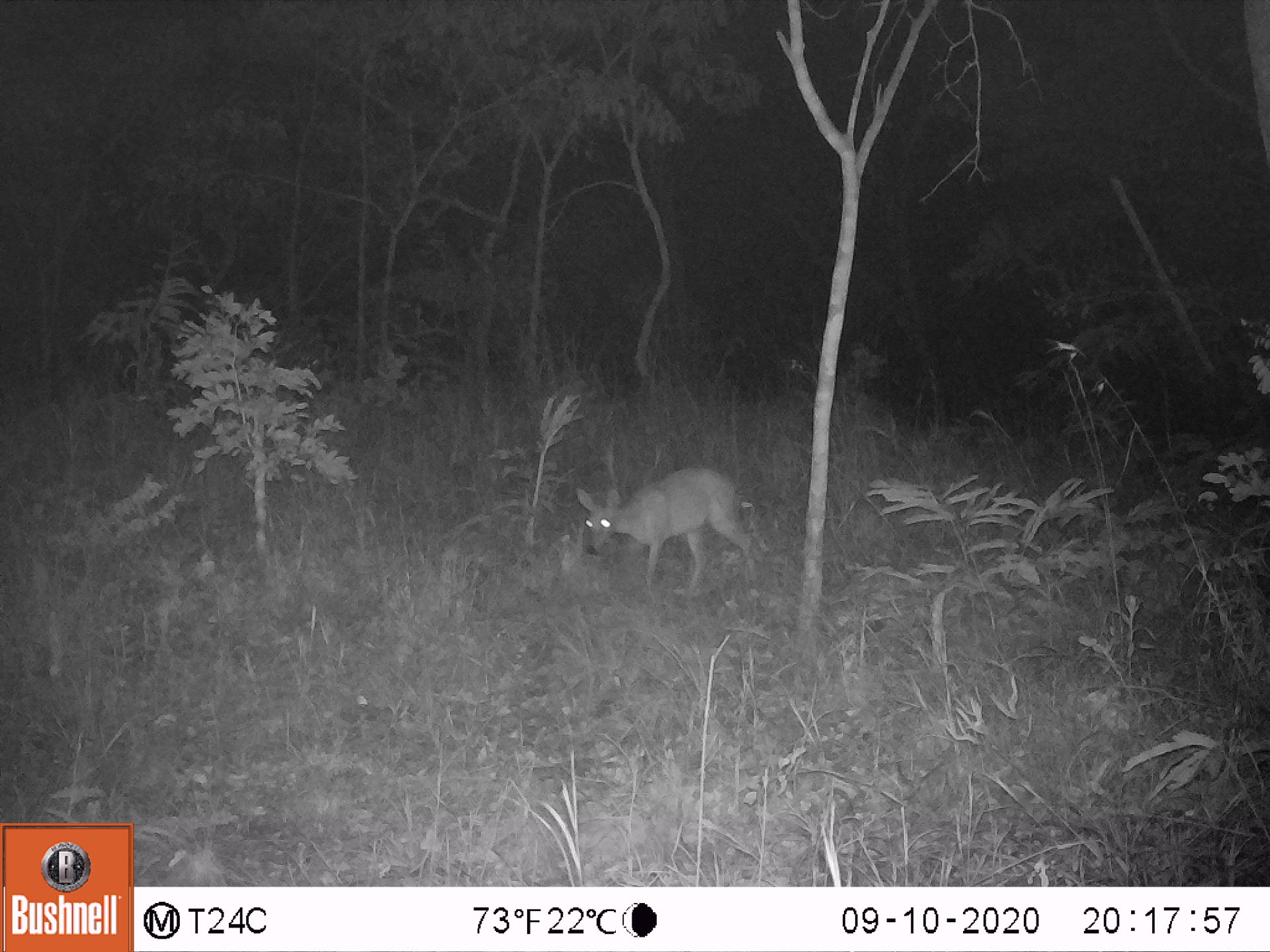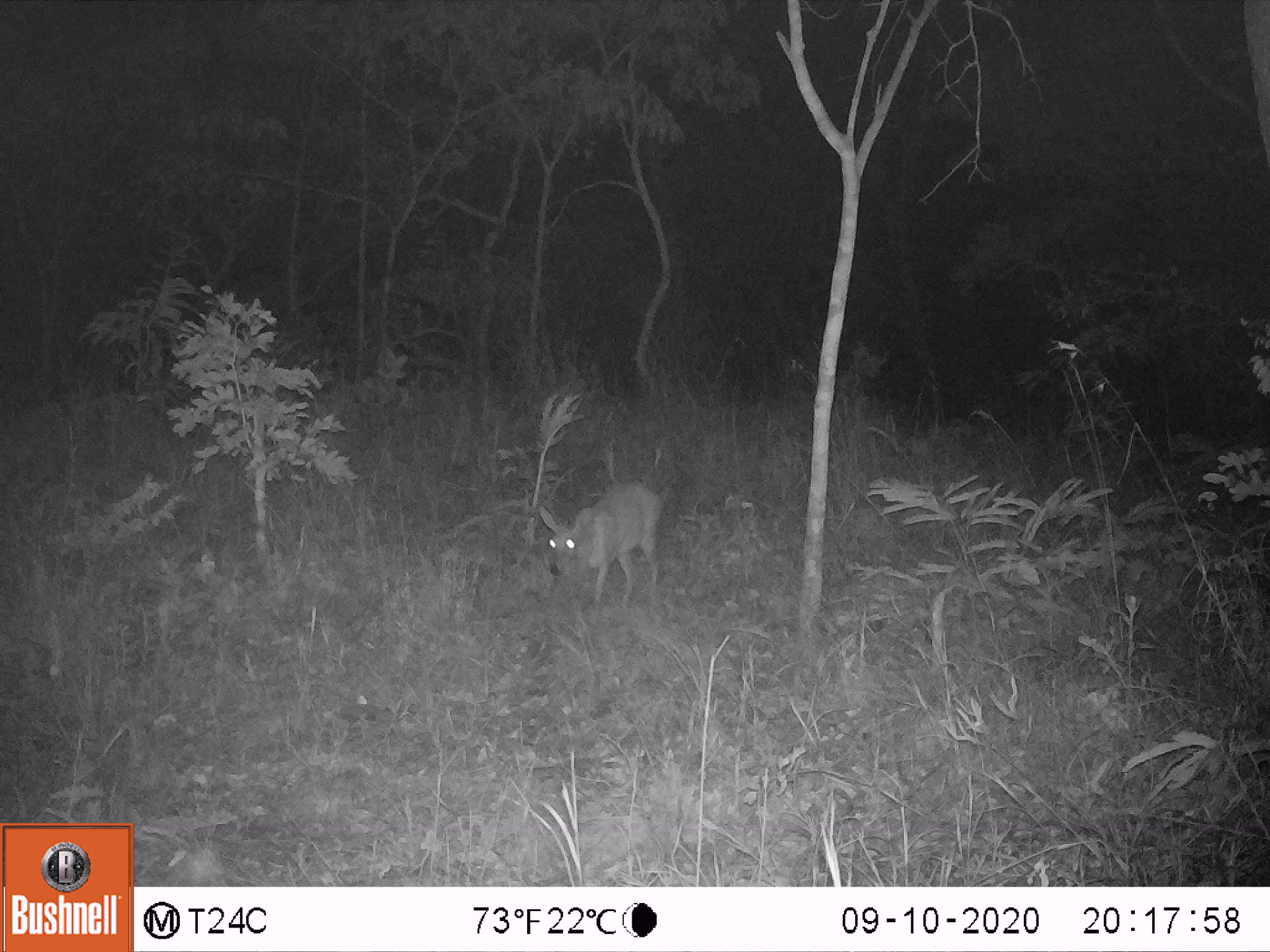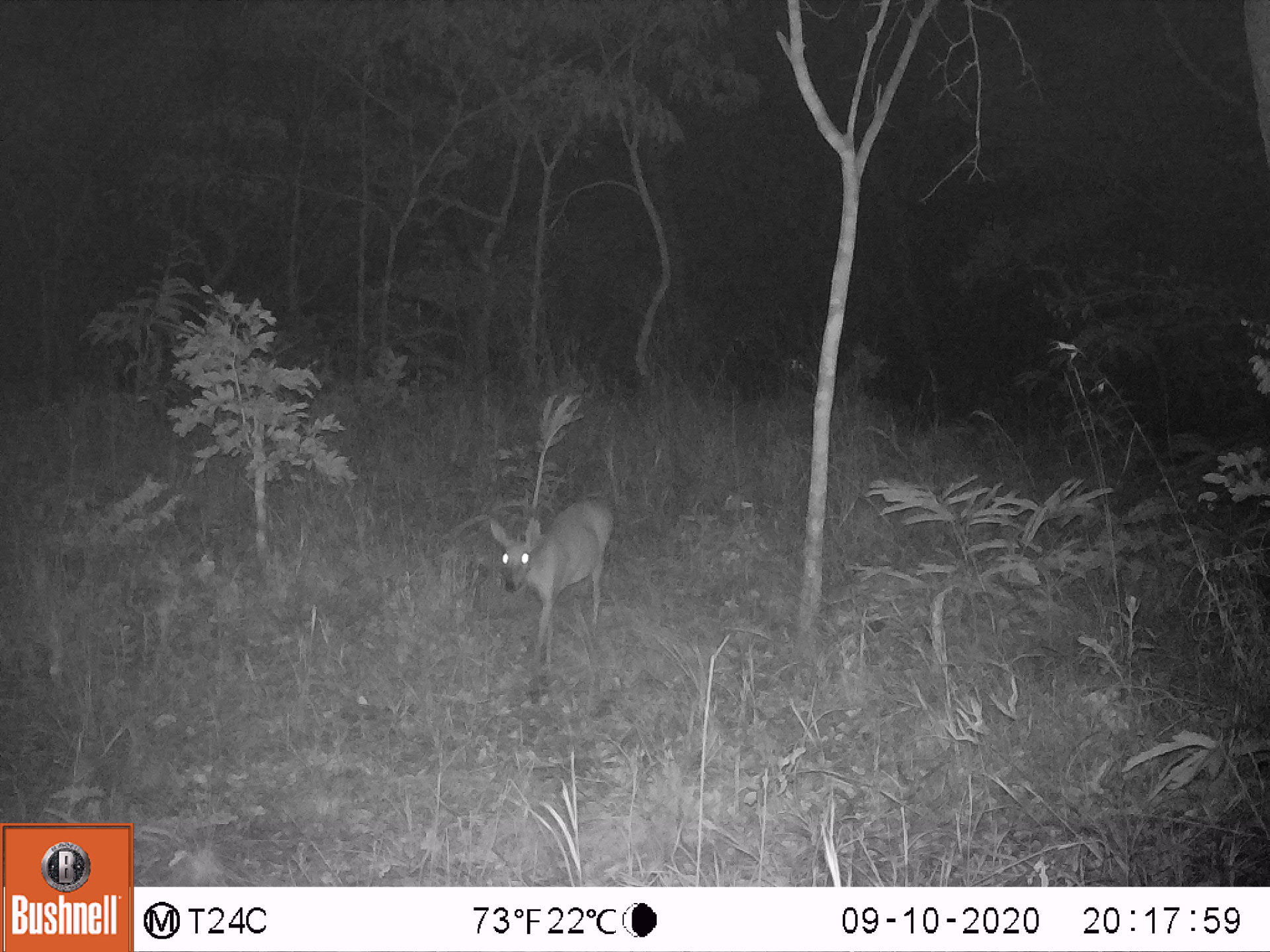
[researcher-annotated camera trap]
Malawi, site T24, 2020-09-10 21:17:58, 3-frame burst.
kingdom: Animalia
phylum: Chordata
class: Mammalia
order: Artiodactyla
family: Bovidae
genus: Sylvicapra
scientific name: Sylvicapra grimmia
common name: common duiker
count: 1